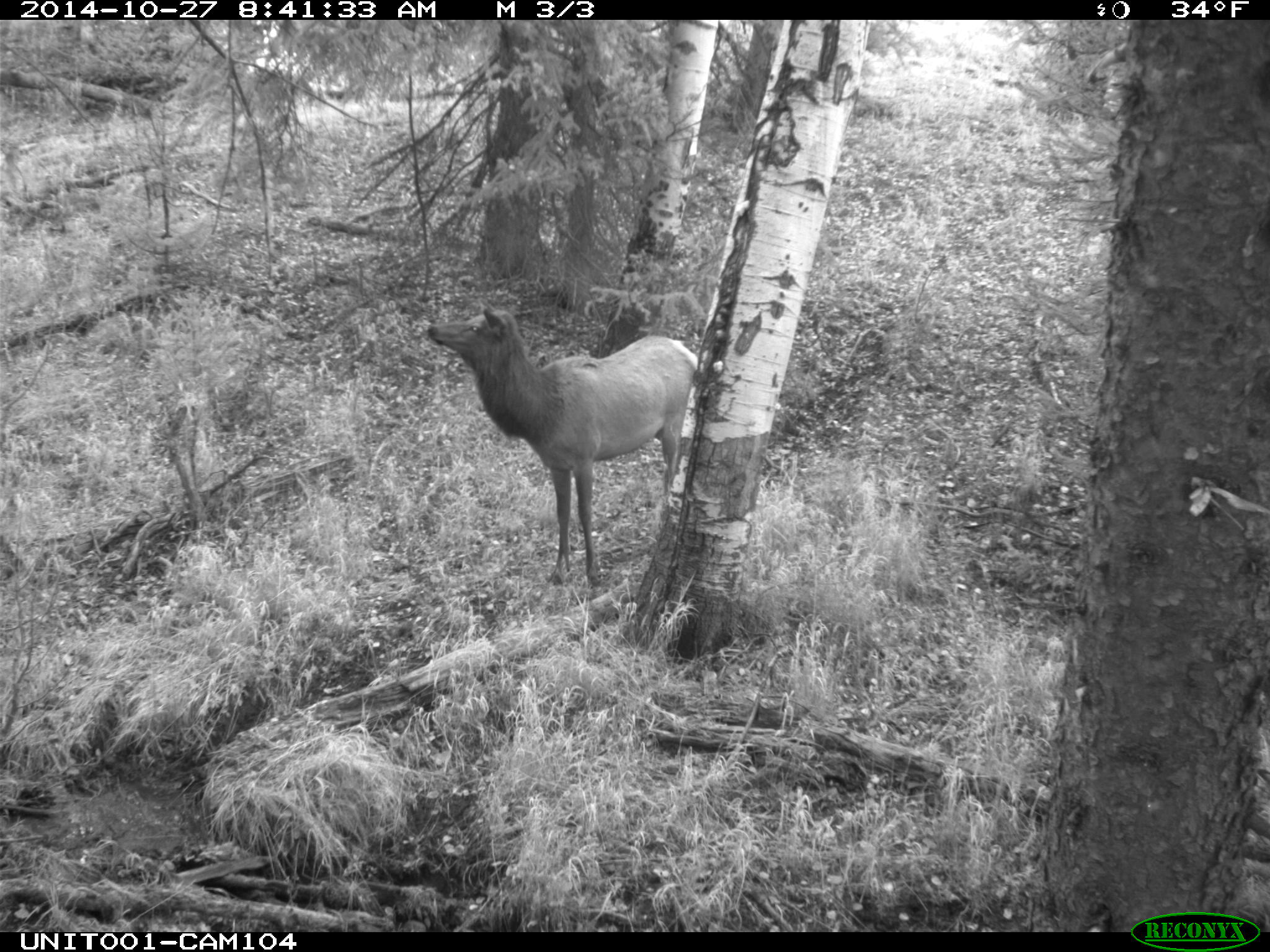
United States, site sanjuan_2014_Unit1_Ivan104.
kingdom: Animalia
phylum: Chordata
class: Mammalia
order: Artiodactyla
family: Cervidae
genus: Cervus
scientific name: Cervus elaphus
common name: red deer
Cervus elaphus (red deer).